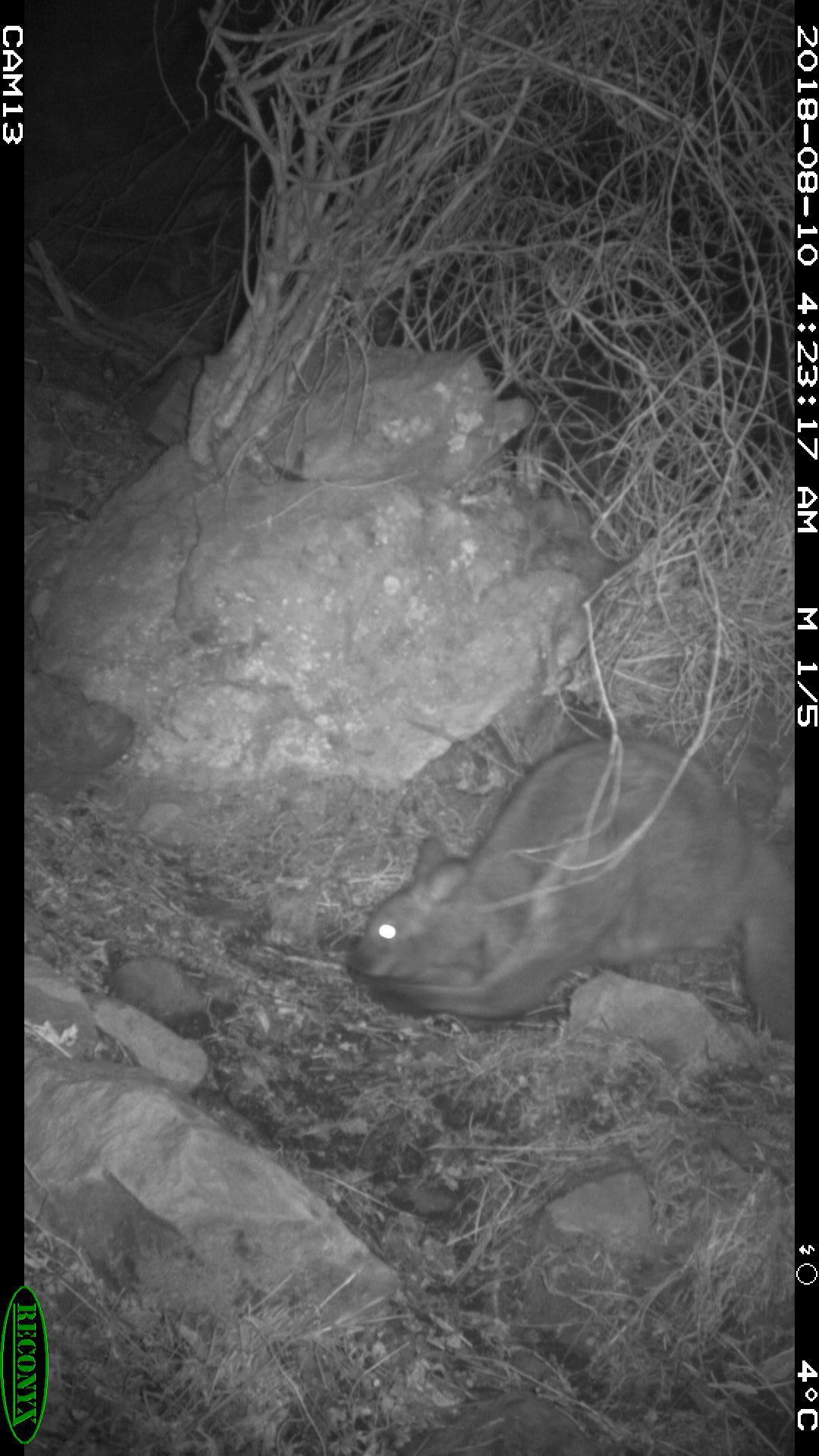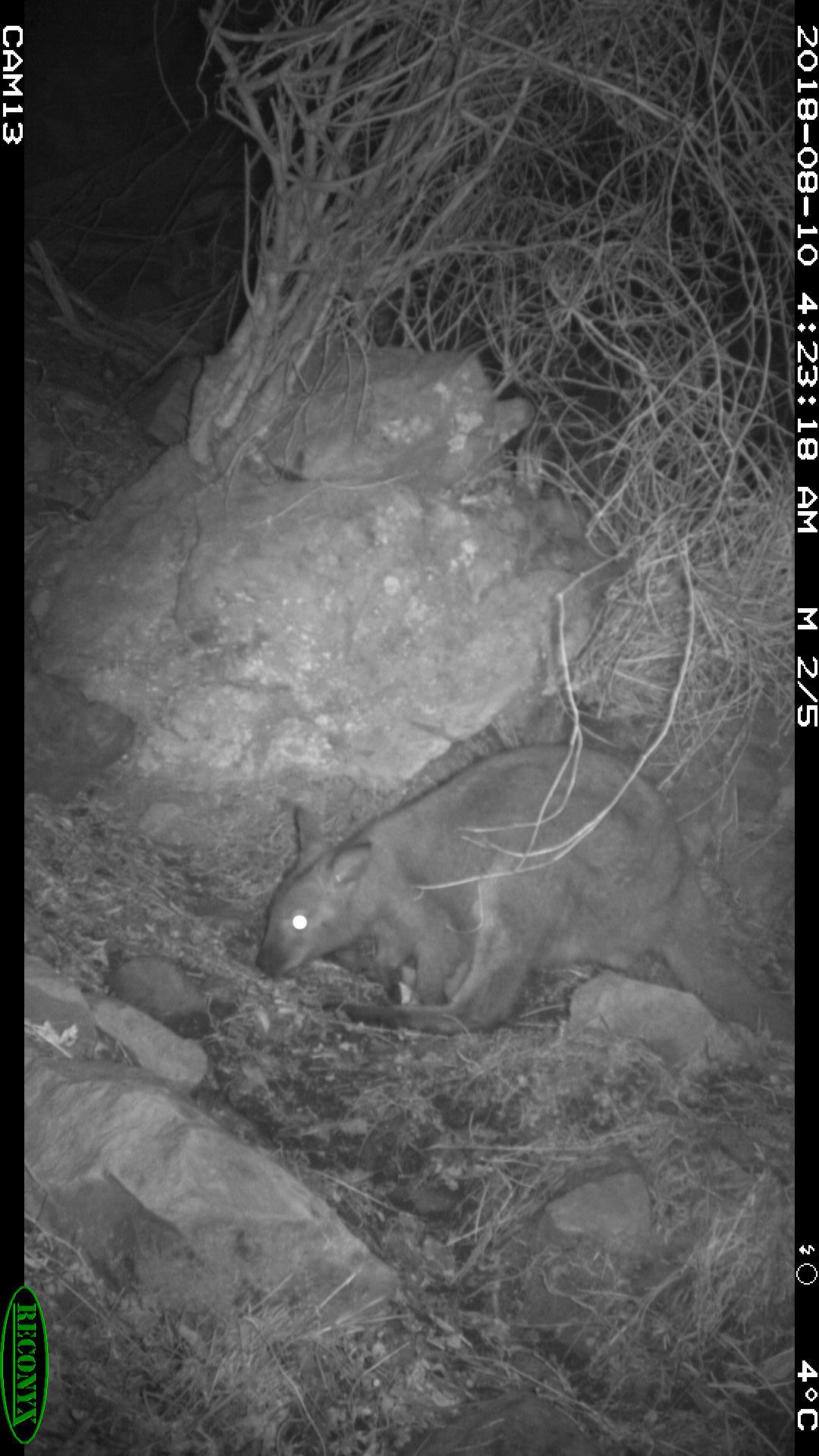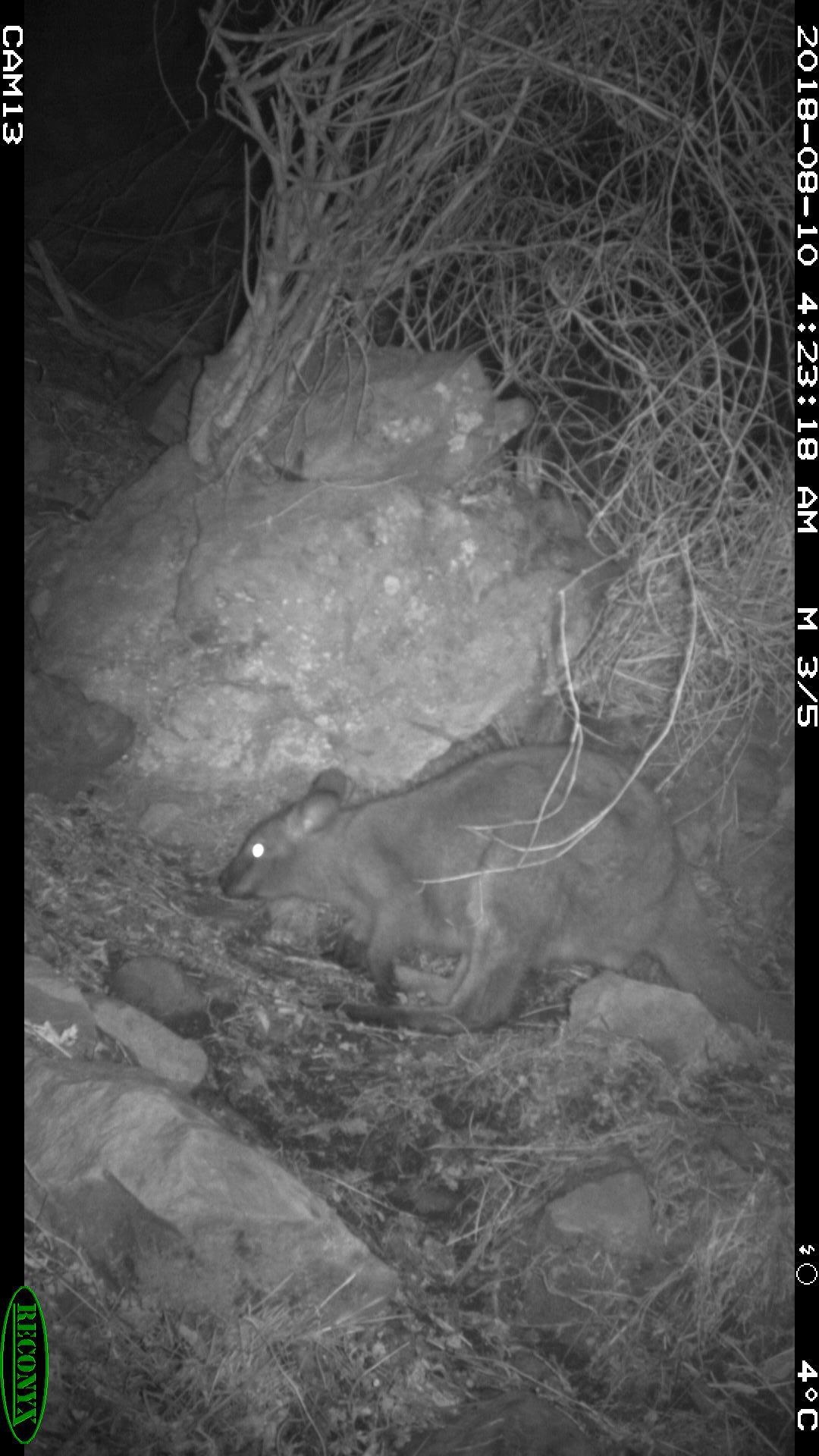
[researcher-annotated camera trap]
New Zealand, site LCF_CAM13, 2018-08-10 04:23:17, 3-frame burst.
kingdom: Animalia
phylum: Chordata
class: Mammalia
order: Diprotodontia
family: Macropodidae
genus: Notamacropus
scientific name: Notamacropus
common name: wallaby